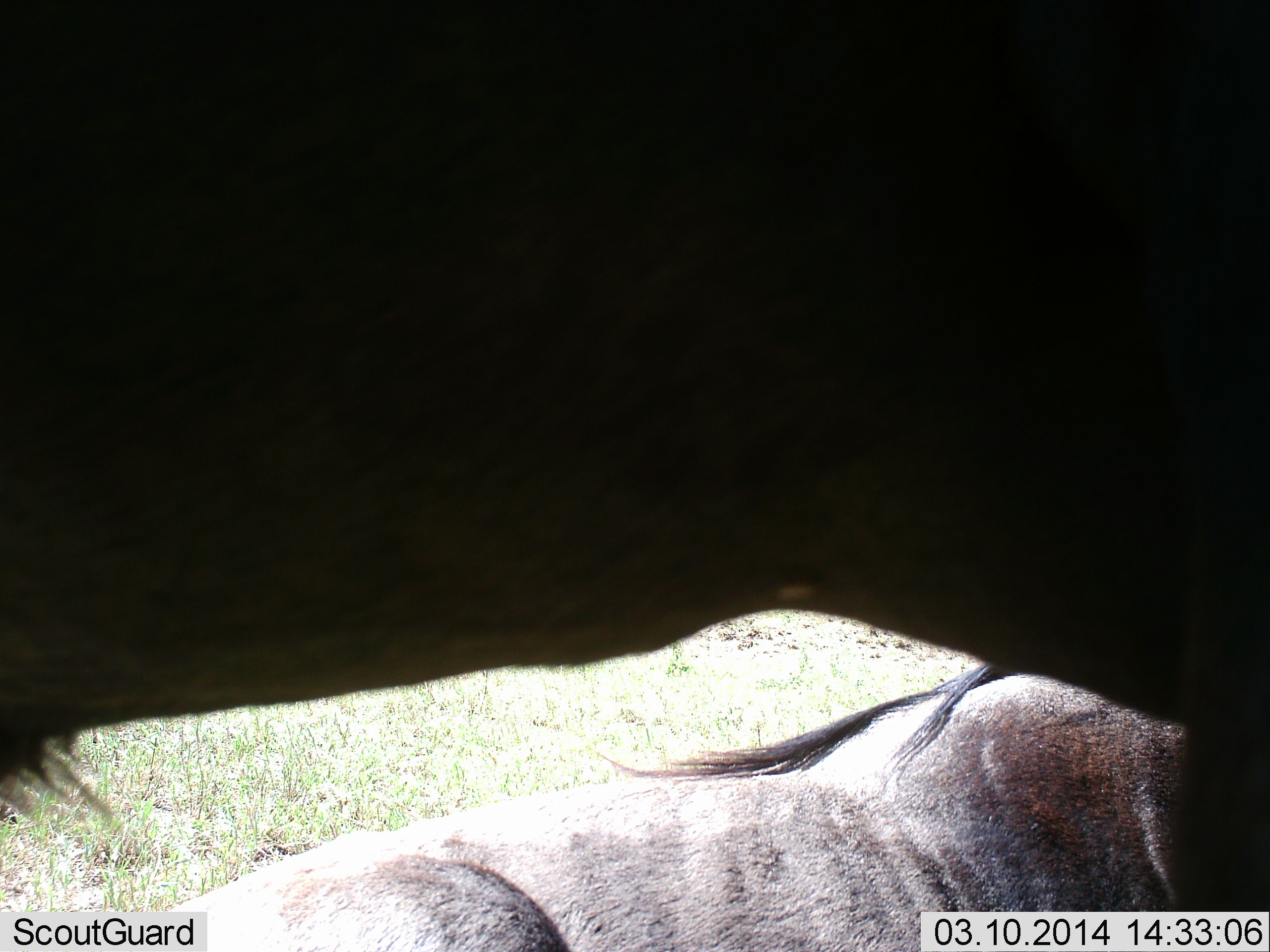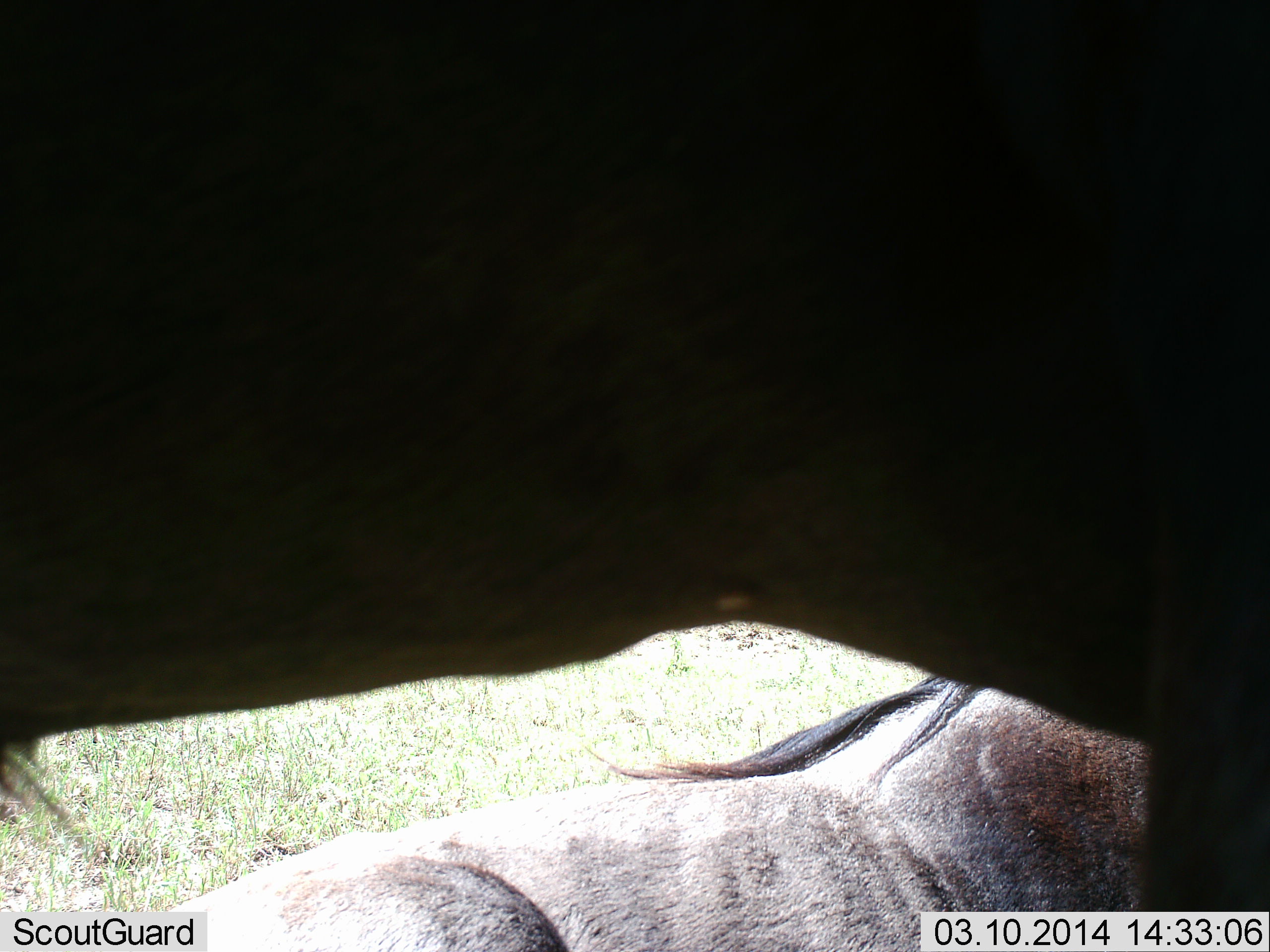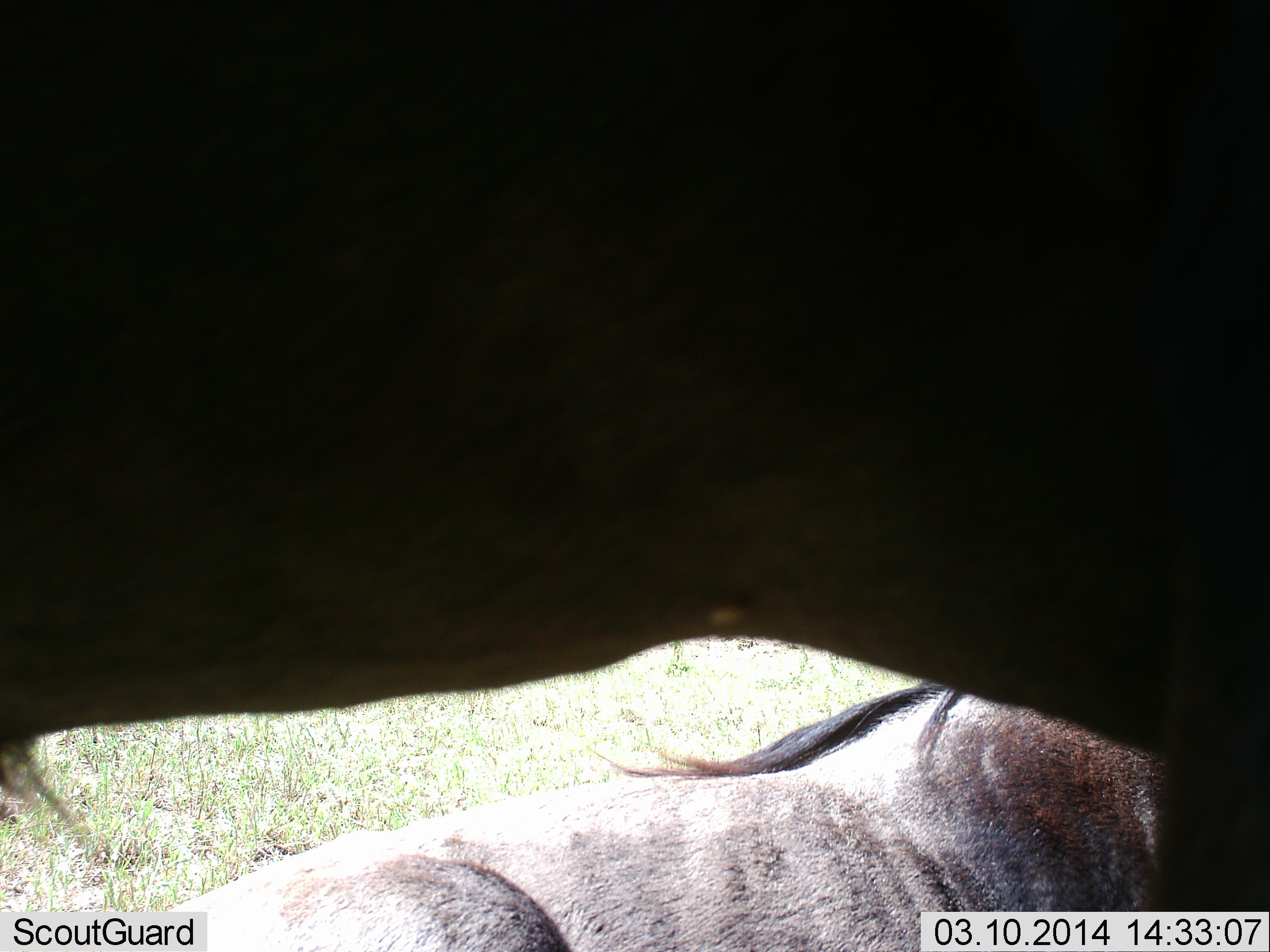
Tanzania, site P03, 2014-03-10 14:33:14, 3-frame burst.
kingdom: Animalia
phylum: Chordata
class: Mammalia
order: Artiodactyla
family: Bovidae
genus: Connochaetes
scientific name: Connochaetes taurinus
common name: blue wildebeest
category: wildebeest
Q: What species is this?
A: Wildebeest (blue wildebeest) (Connochaetes taurinus).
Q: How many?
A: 2.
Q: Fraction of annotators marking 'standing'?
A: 60%.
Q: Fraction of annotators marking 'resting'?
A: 50%.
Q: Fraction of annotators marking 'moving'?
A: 0%.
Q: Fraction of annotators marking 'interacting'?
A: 10%.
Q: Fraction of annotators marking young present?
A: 0%.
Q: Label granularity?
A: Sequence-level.